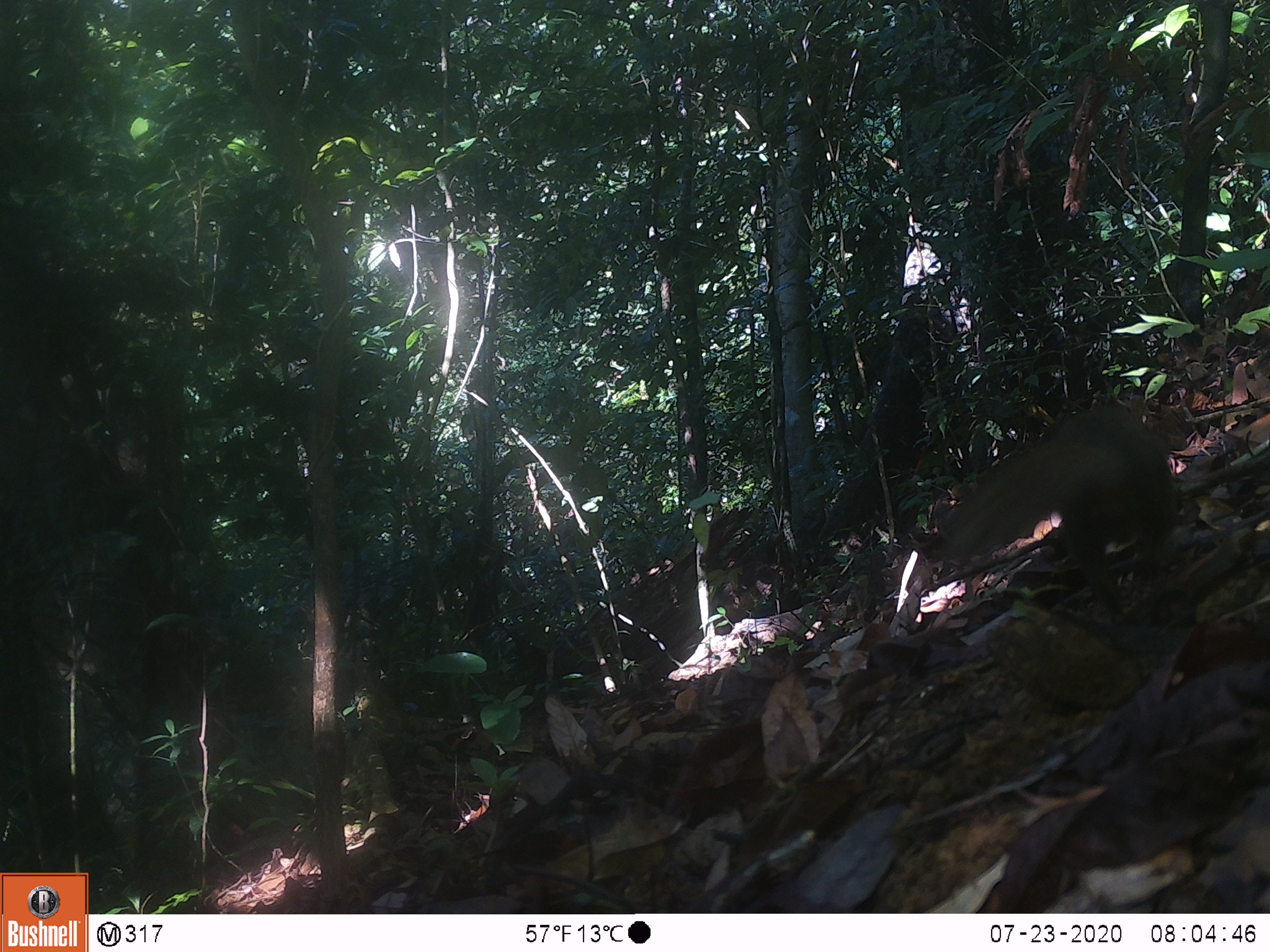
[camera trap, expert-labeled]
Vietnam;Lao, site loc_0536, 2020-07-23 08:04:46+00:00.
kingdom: Animalia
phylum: Chordata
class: Mammalia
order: Rodentia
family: Sciuridae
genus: Sciurus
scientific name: Sciurus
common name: squirrel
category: unidentified squirrel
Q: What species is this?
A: Unidentified squirrel (squirrel) (Sciurus).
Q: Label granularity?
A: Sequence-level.